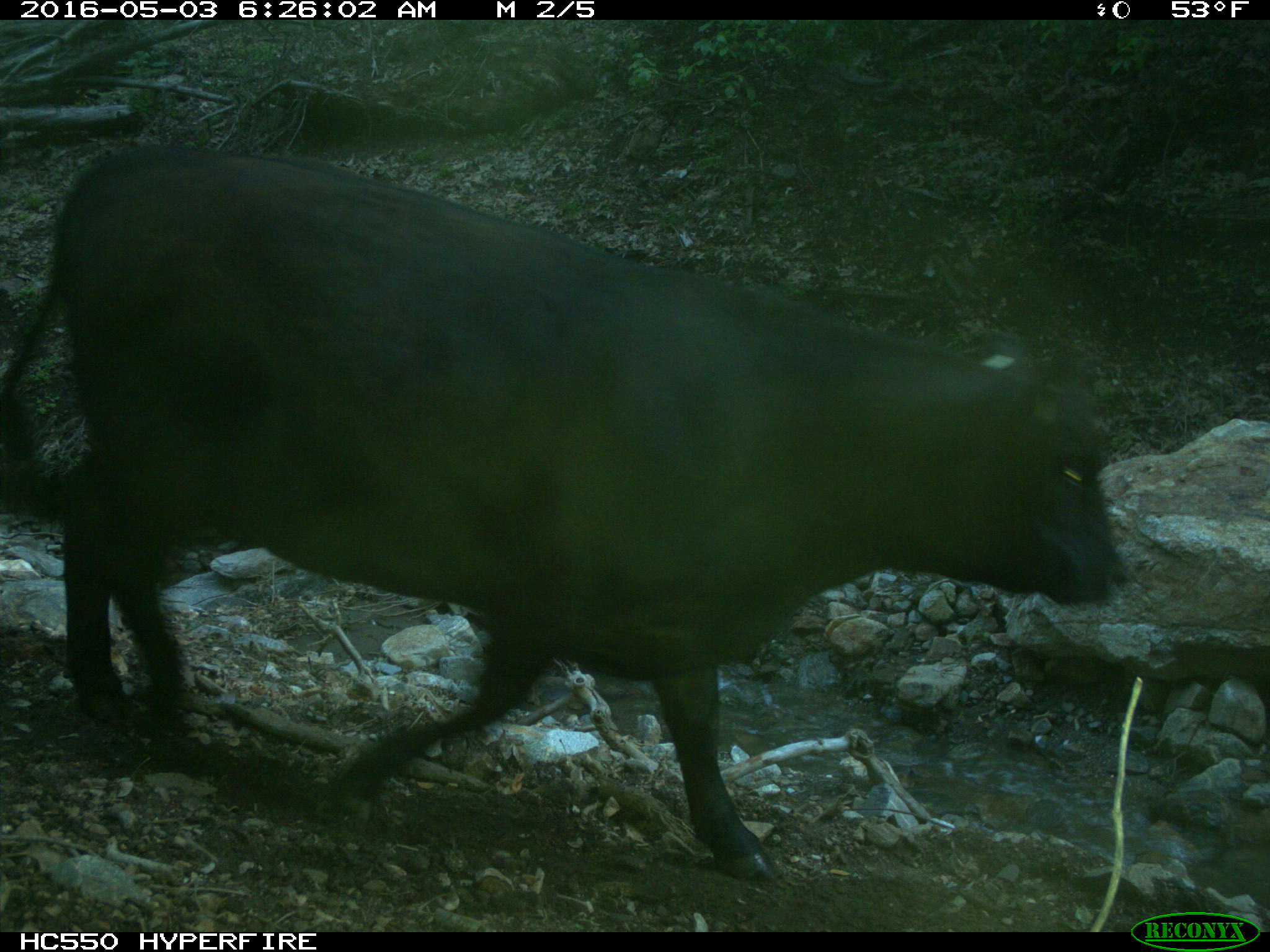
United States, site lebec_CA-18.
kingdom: Animalia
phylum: Chordata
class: Mammalia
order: Artiodactyla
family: Bovidae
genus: Bos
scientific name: Bos taurus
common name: domestic cow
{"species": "Bos taurus (domestic cow)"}